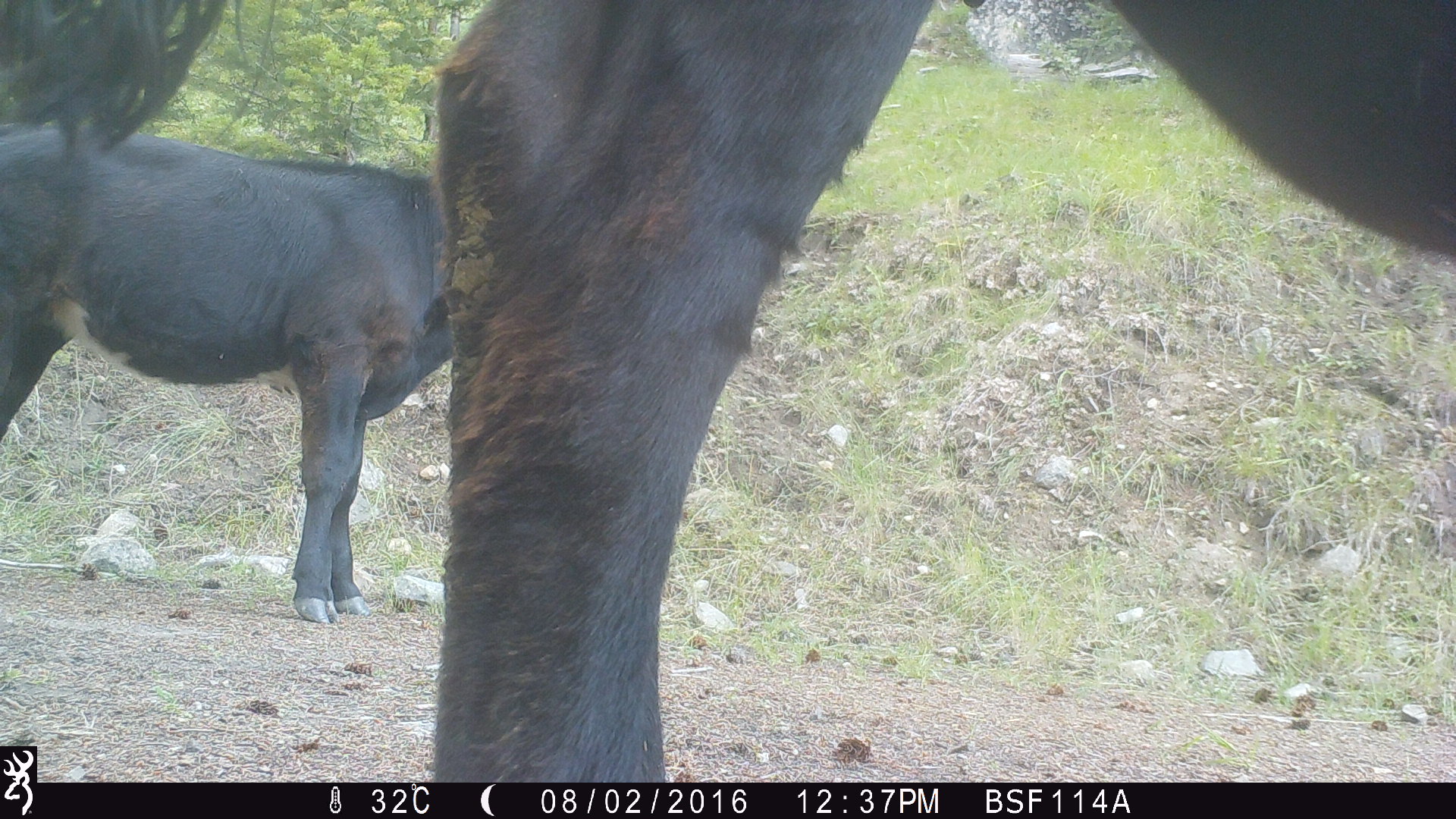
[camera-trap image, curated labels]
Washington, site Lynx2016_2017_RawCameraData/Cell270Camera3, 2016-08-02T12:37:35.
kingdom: Animalia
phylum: Chordata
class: Mammalia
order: Artiodactyla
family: Bovidae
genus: Bos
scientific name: Bos taurus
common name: domestic cattle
Domestic cattle (Bos taurus). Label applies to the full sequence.